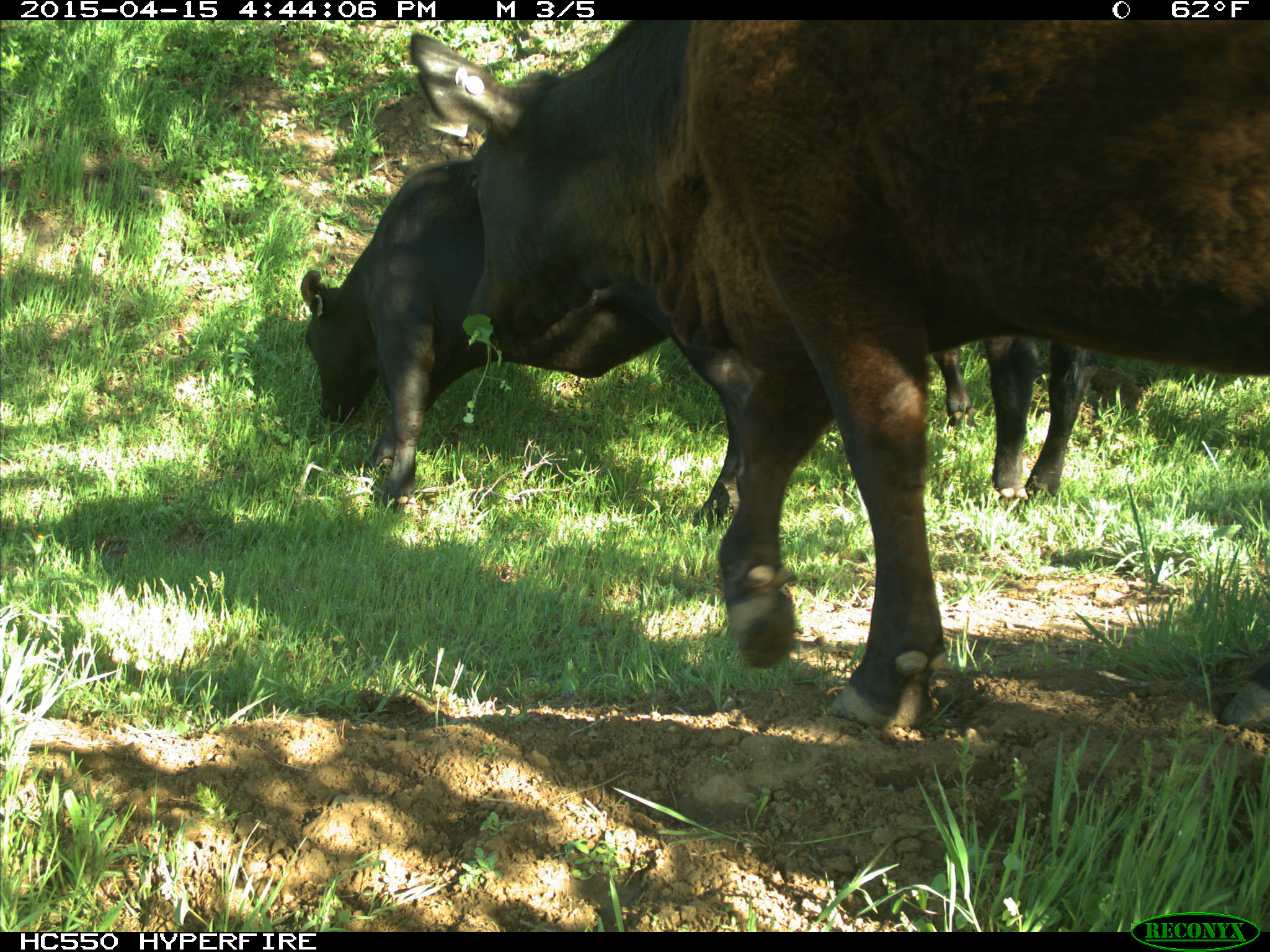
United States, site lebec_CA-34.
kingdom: Animalia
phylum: Chordata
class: Mammalia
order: Artiodactyla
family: Bovidae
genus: Bos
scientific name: Bos taurus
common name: domestic cow